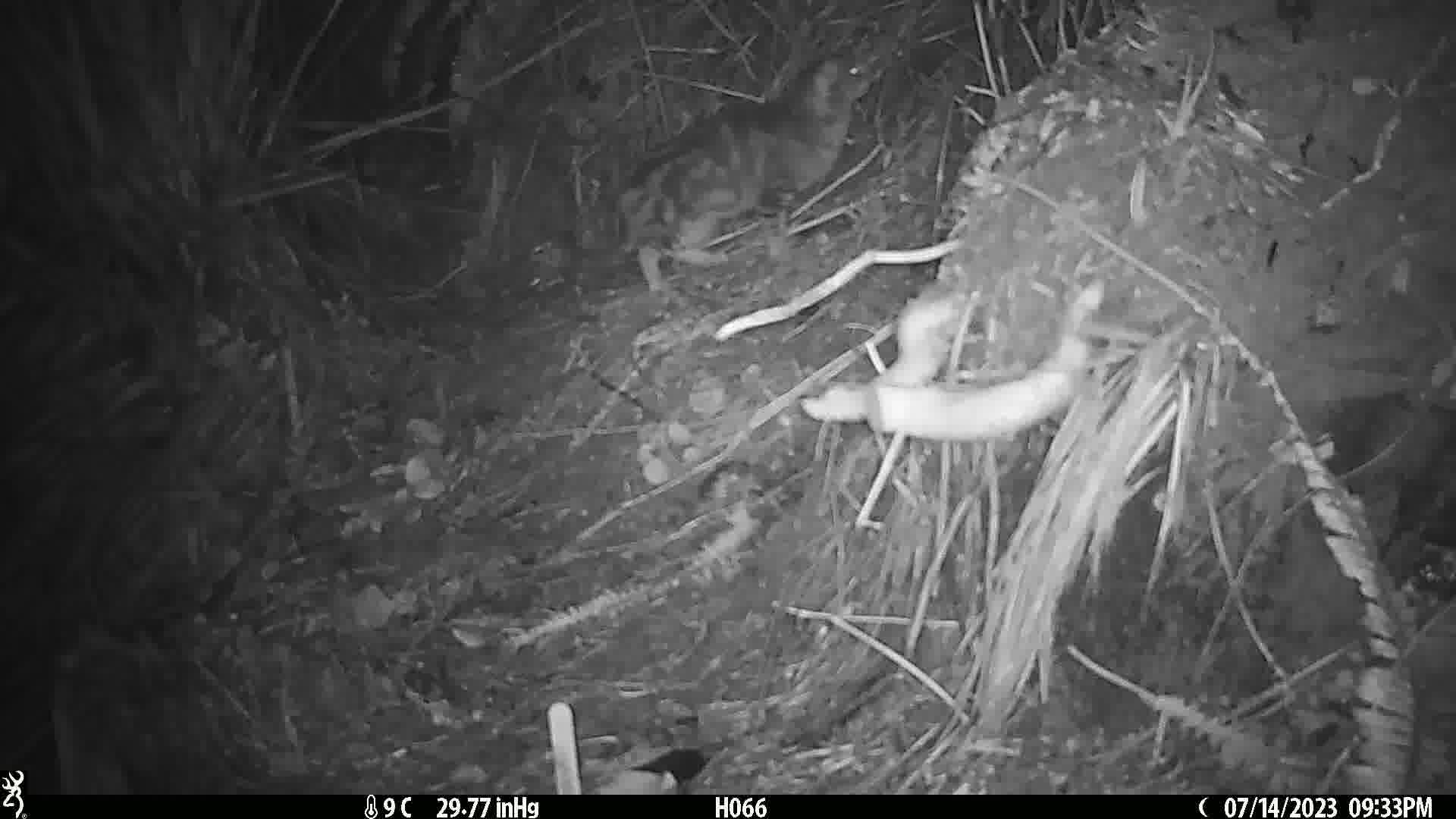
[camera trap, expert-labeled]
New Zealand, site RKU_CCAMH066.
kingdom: Animalia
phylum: Chordata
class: Mammalia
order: Carnivora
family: Felidae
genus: Felis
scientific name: Felis catus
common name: domestic cat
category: cat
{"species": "cat (domestic cat) (Felis catus)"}